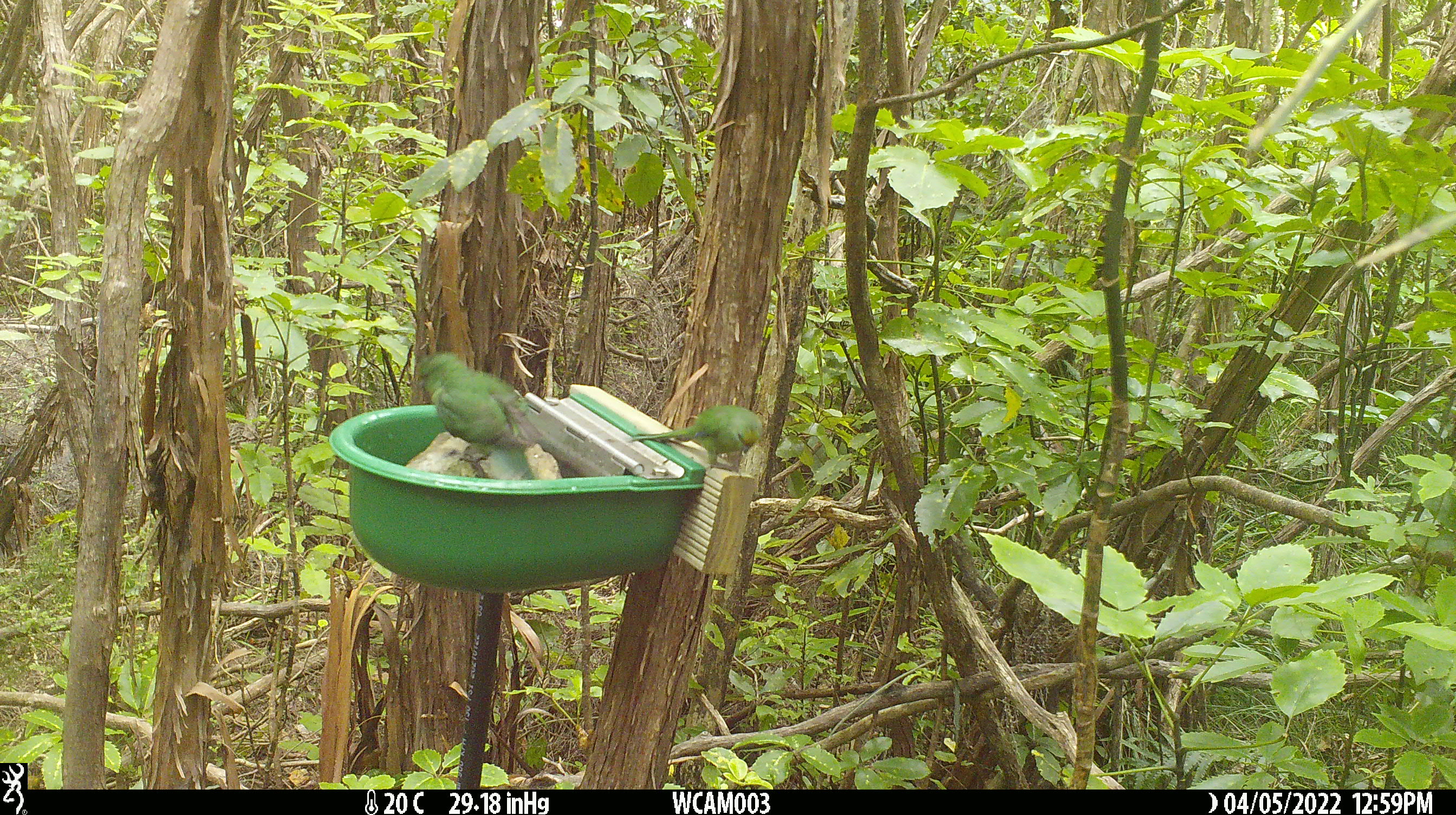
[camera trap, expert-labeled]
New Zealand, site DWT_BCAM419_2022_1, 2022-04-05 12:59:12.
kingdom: Animalia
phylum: Chordata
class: Aves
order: Psittaciformes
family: Psittaculidae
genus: Cyanoramphus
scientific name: Cyanoramphus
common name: parakeet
Parakeet (Cyanoramphus).